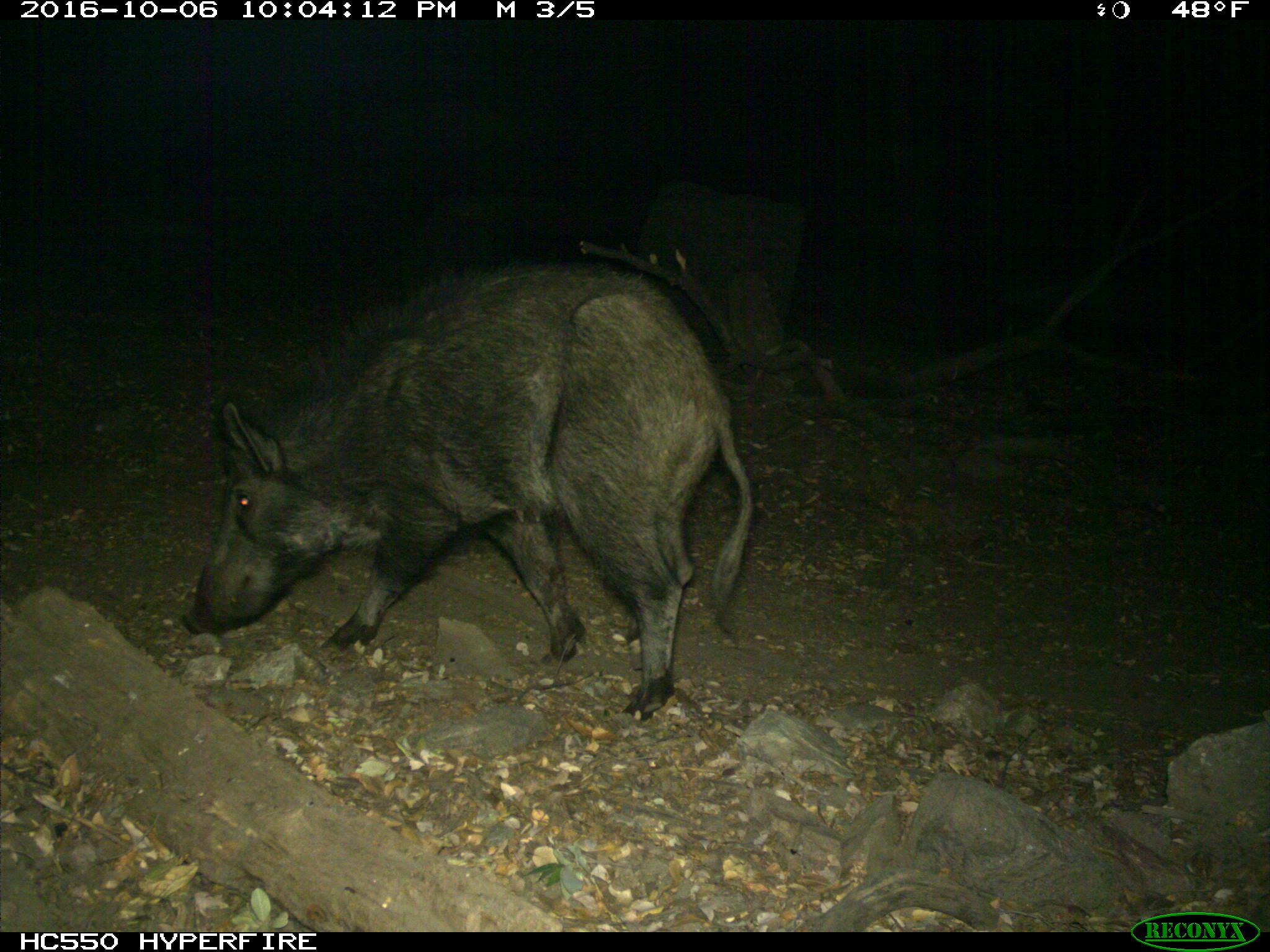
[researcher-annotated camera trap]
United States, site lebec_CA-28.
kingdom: Animalia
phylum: Chordata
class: Mammalia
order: Artiodactyla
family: Suidae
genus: Sus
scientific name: Sus scrofa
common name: wild boar